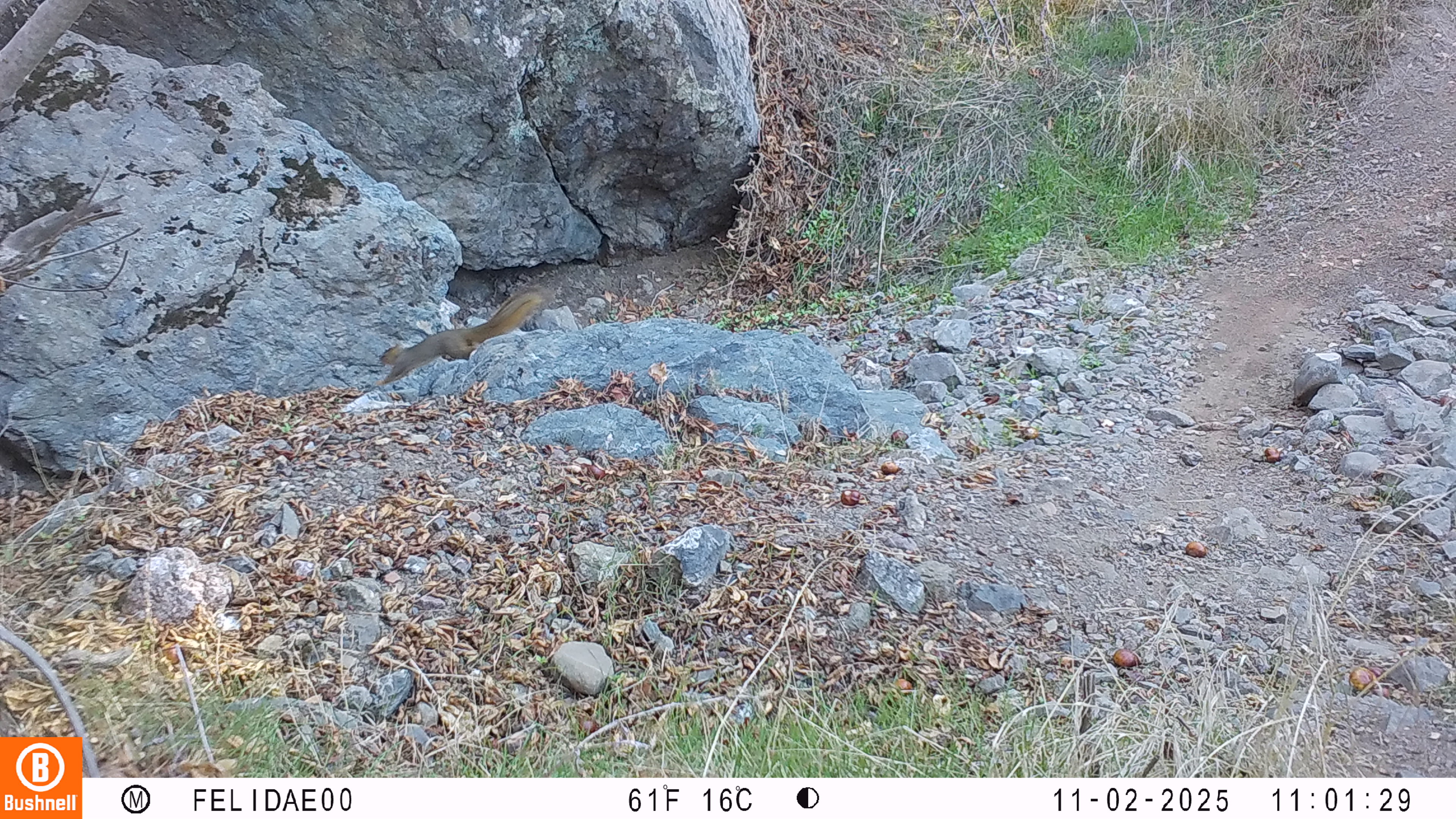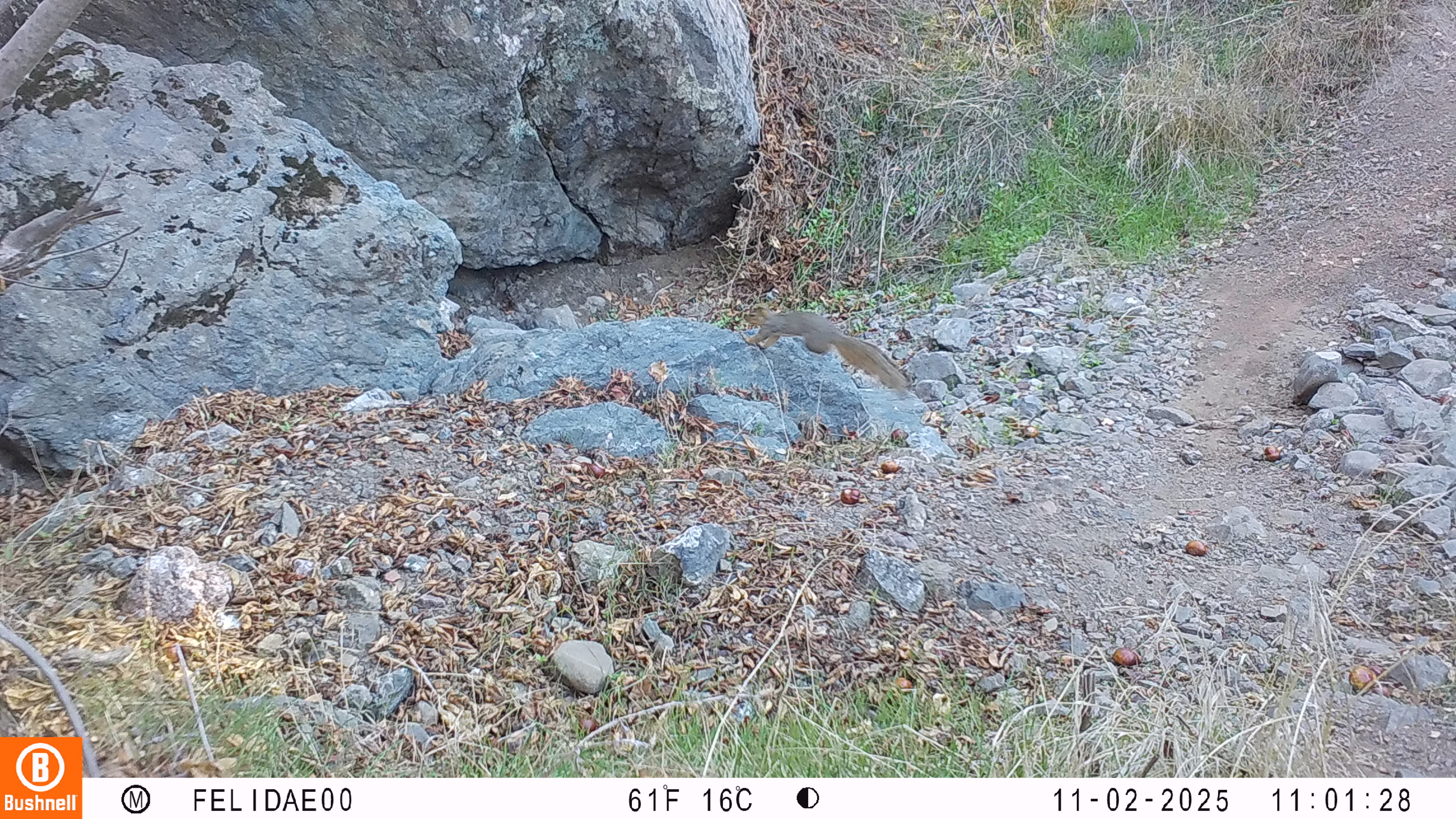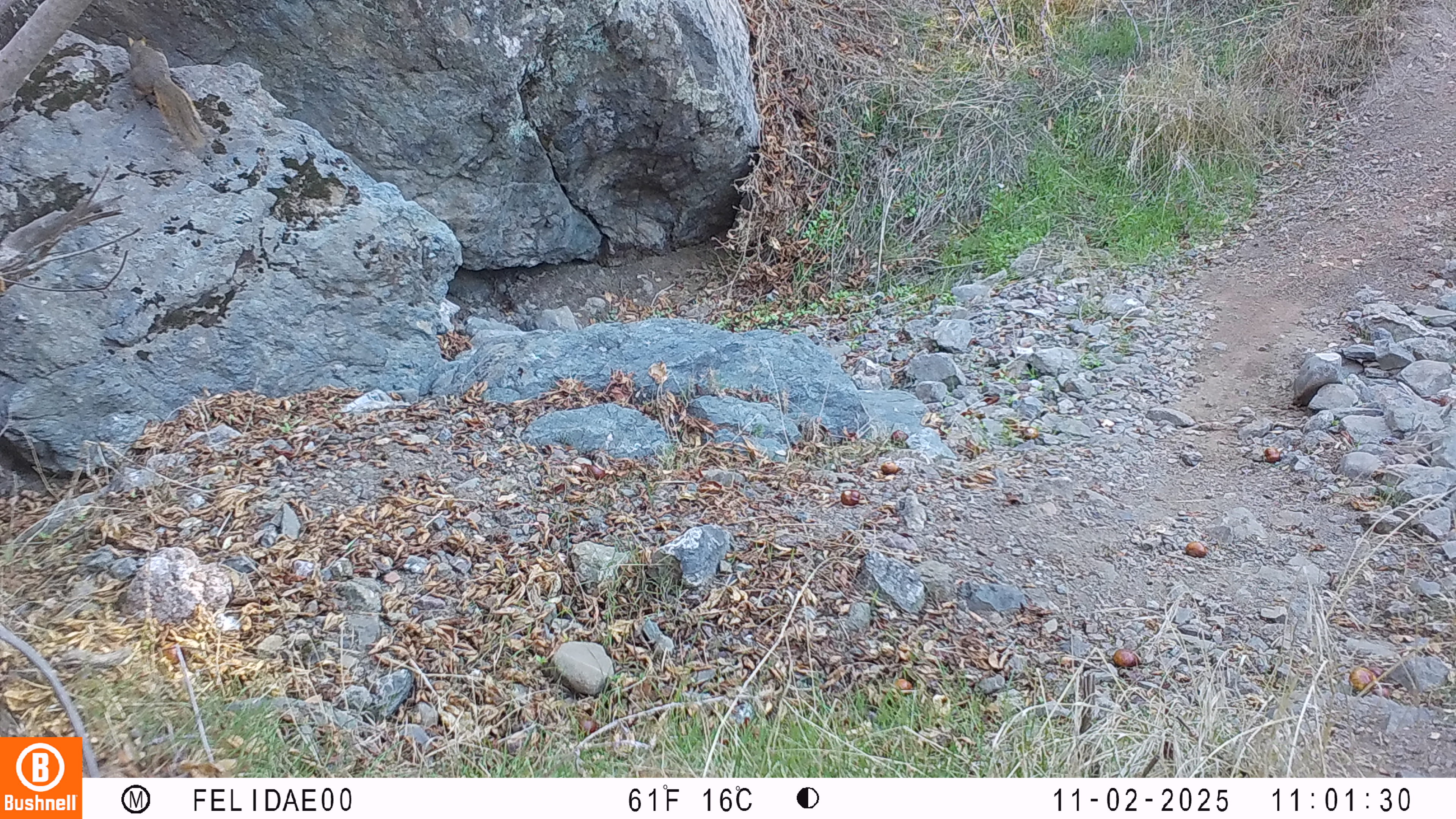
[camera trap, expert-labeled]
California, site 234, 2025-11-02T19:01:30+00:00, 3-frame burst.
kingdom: Animalia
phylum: Chordata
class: Mammalia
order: Rodentia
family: Sciuridae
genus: Sciurus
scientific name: Sciurus griseus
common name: western gray squirrel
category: western grey squirrel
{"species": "western grey squirrel (western gray squirrel) (Sciurus griseus)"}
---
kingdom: Animalia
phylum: Chordata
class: Mammalia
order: Rodentia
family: Sciuridae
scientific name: Sciuridae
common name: squirrel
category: unknown squirrel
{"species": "unknown squirrel (squirrel) (Sciuridae)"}